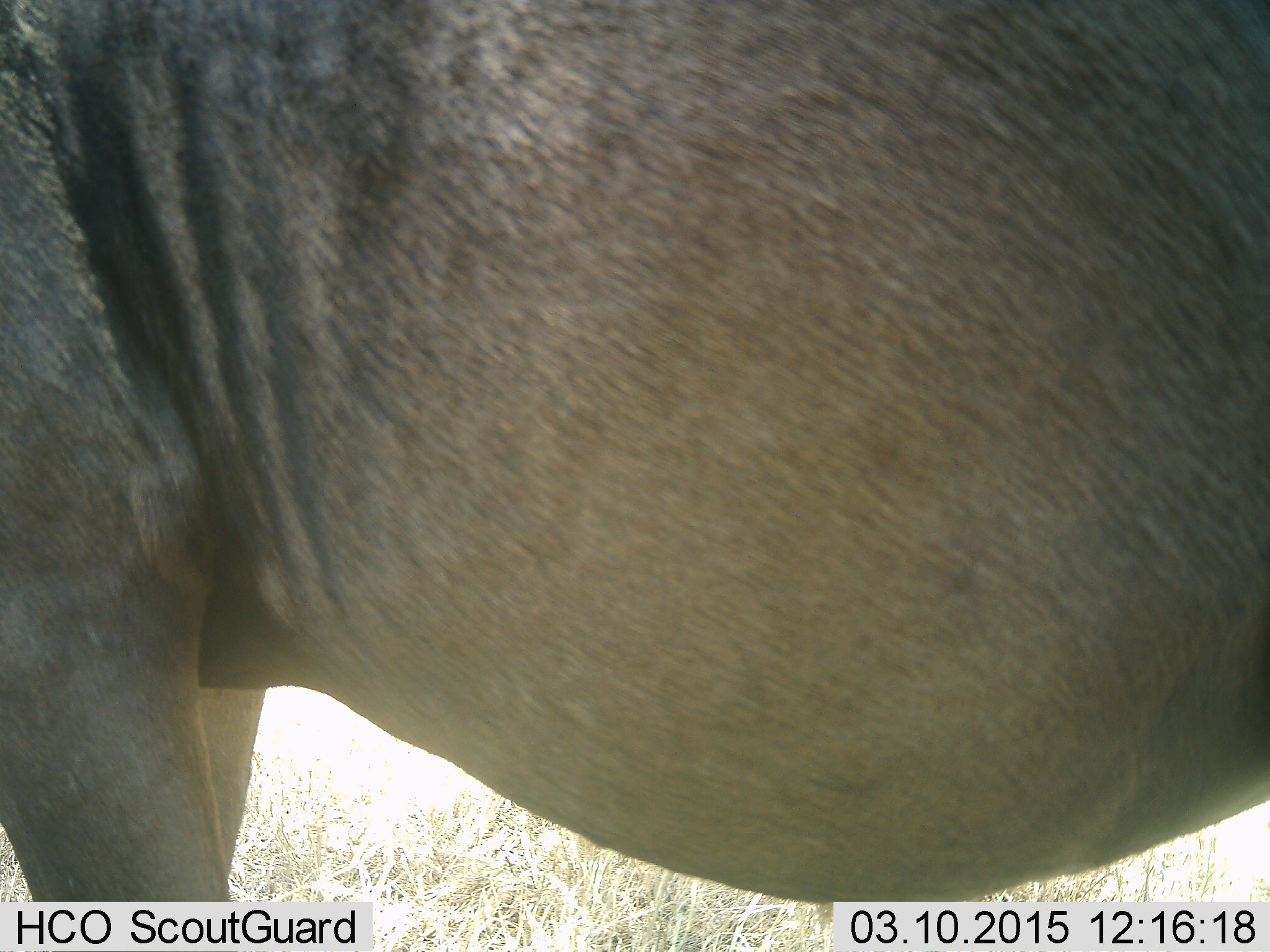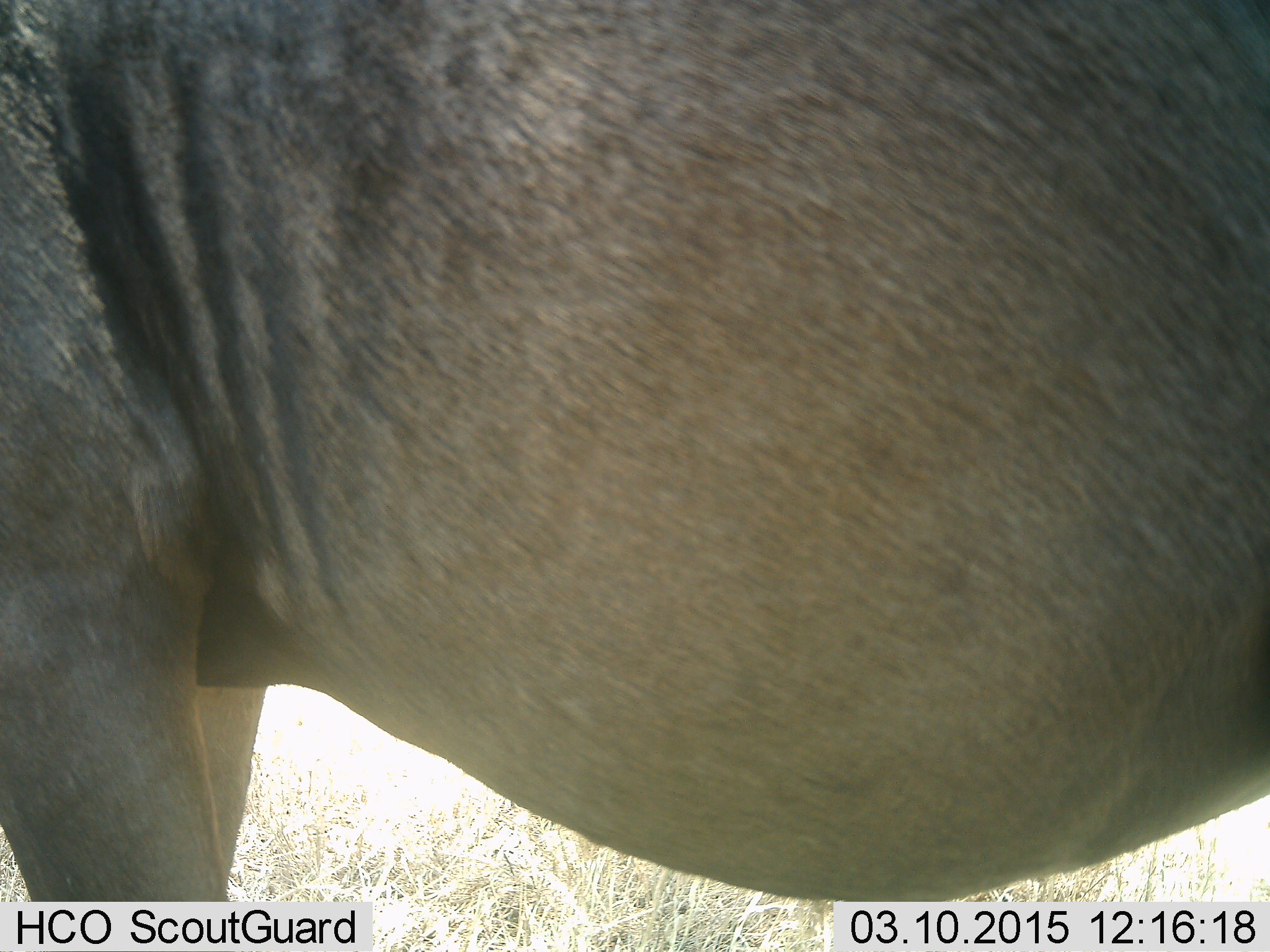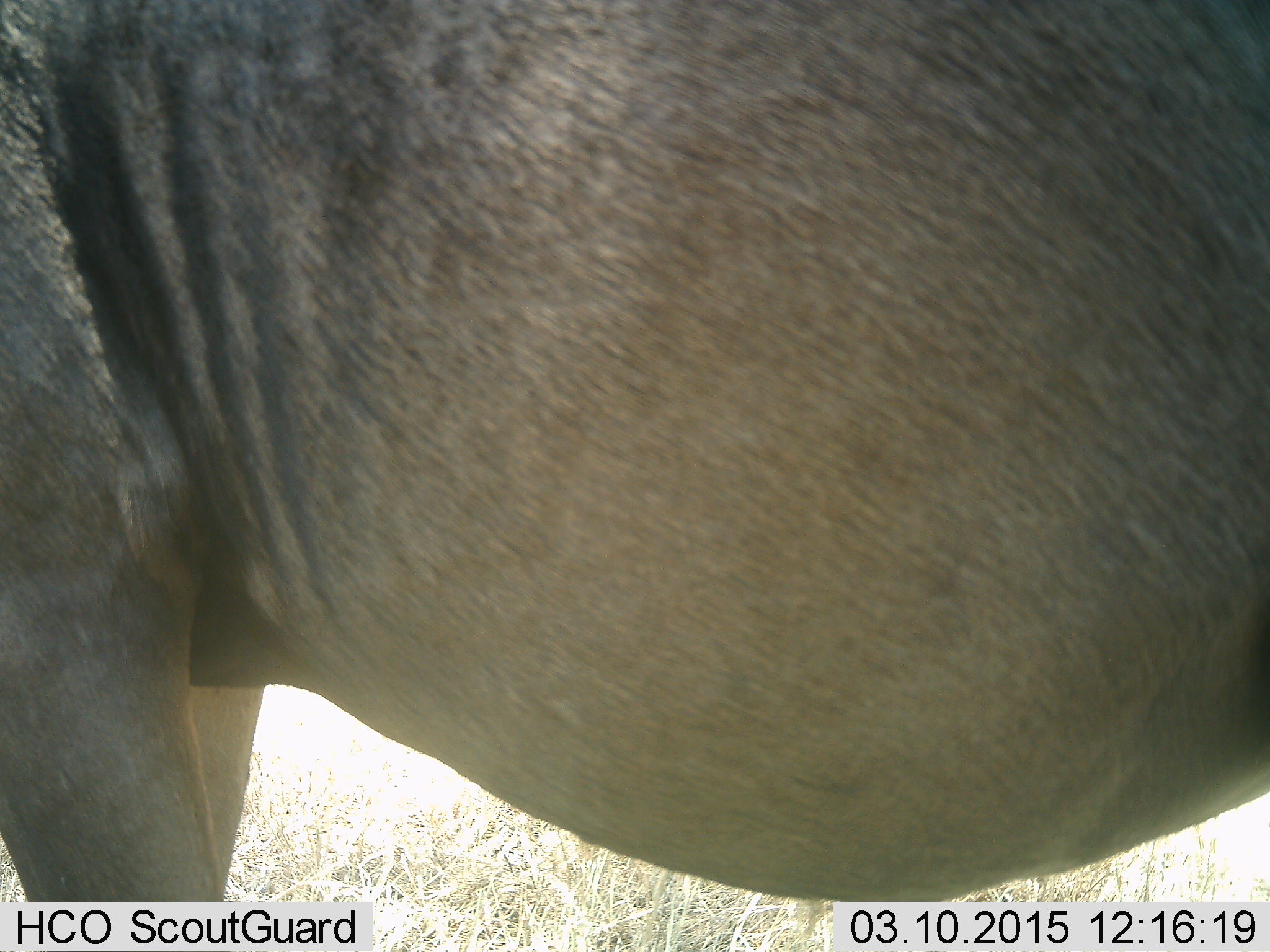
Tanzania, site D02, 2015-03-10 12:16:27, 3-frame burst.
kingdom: Animalia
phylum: Chordata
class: Mammalia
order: Artiodactyla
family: Bovidae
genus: Connochaetes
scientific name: Connochaetes taurinus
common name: blue wildebeest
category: wildebeest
Wildebeest (blue wildebeest) (Connochaetes taurinus), count 1. Behavior (volunteer vote fractions): standing 100%, resting 0%, moving 0%, interacting 0%. Young present (vote fraction): 0%. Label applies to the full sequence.